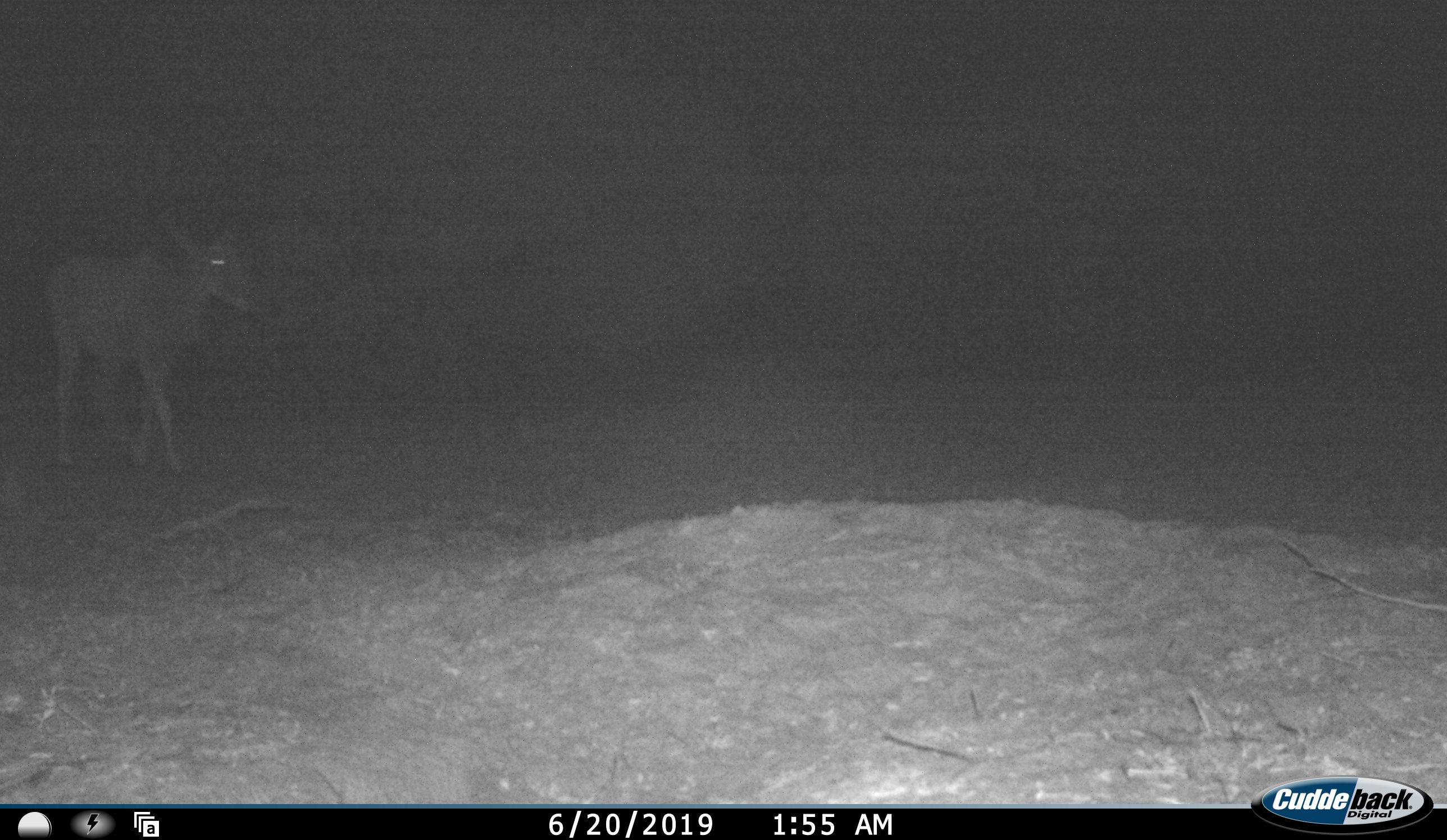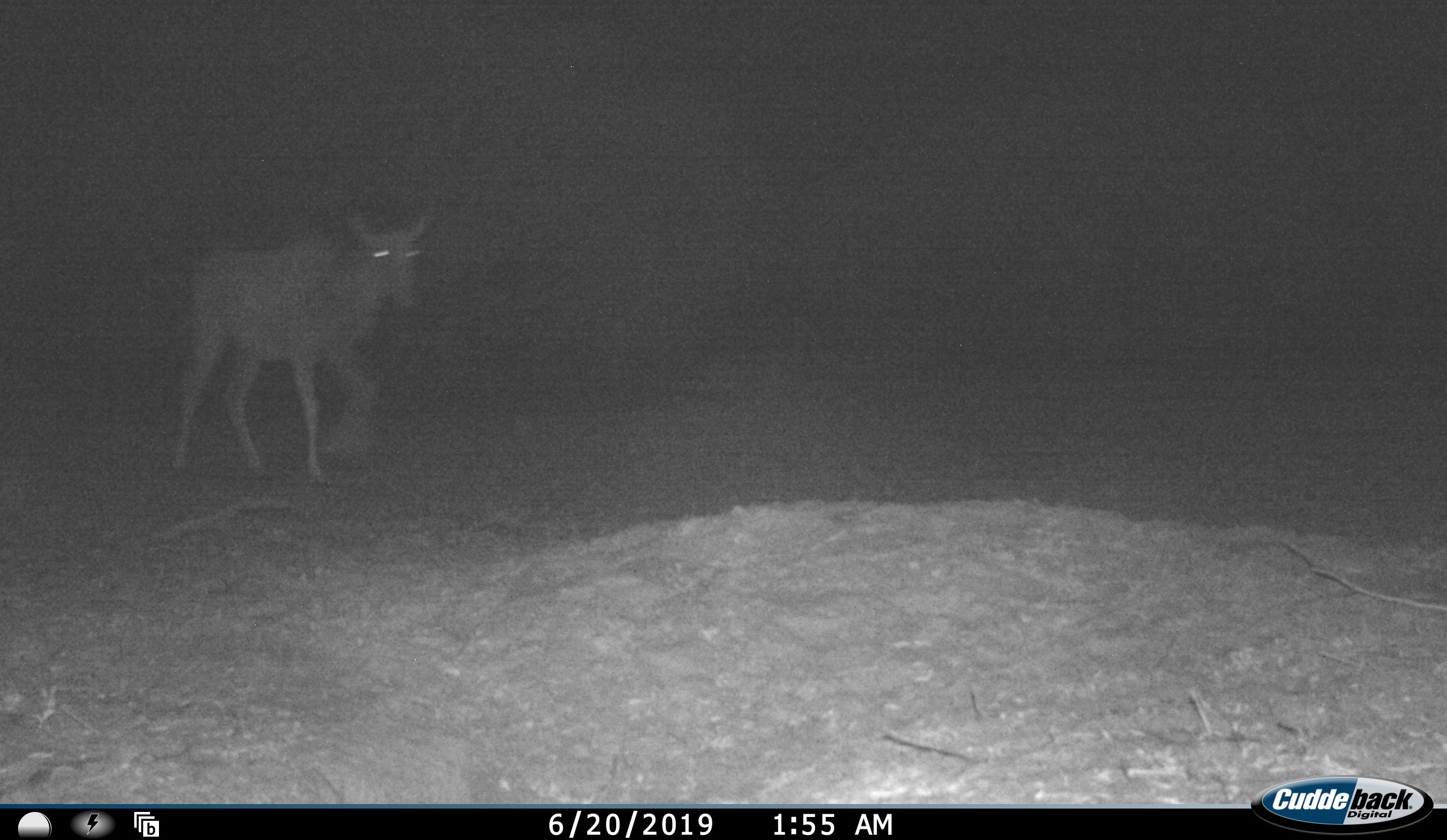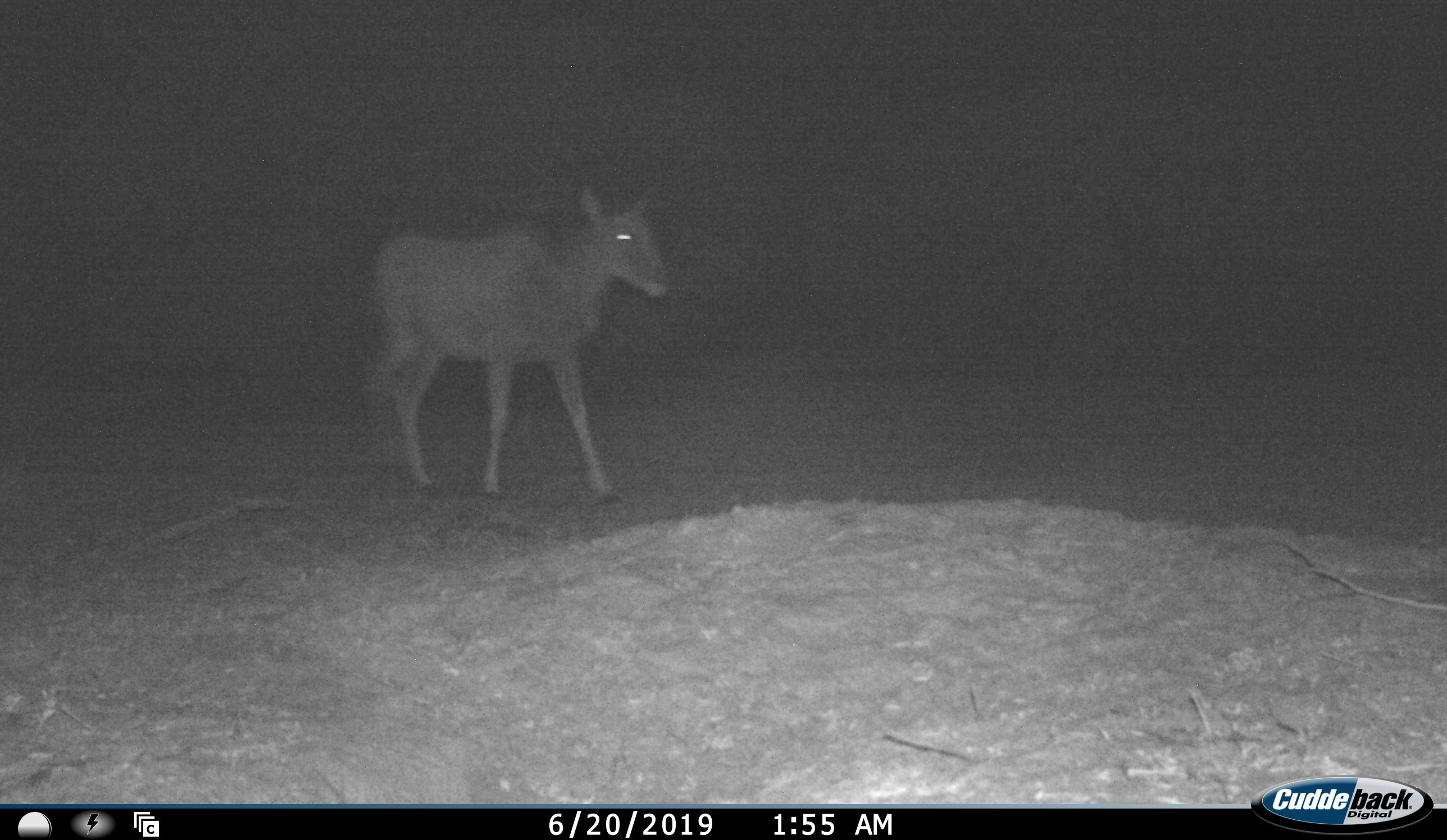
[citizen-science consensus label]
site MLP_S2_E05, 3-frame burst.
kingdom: Animalia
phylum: Chordata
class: Mammalia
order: Artiodactyla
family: Bovidae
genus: Tragelaphus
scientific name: Tragelaphus oryx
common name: eland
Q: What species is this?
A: Eland (Tragelaphus oryx).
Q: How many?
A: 1.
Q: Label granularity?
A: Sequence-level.